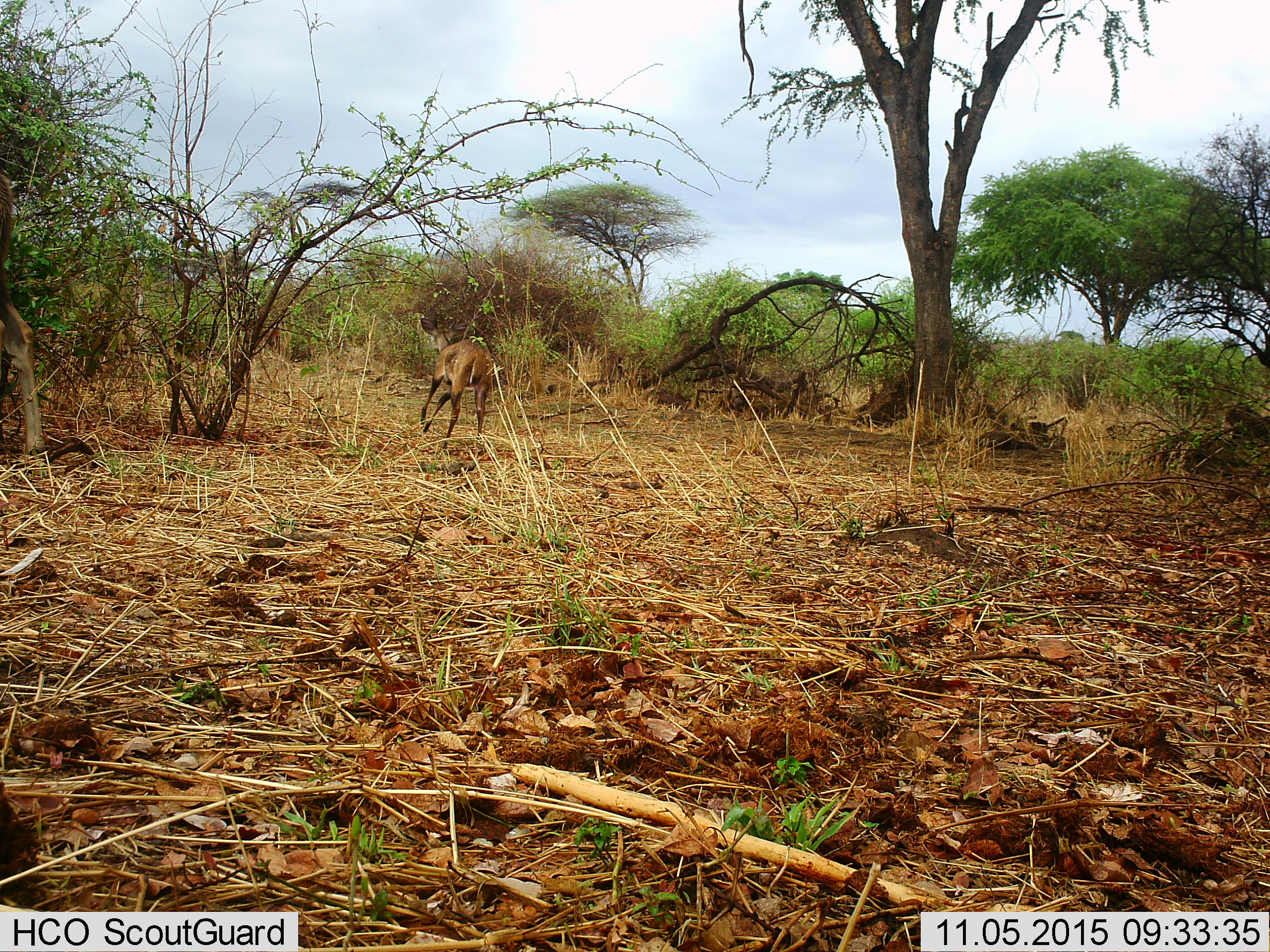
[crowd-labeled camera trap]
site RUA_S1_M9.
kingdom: Animalia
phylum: Chordata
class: Mammalia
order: Artiodactyla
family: Bovidae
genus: Tragelaphus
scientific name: Tragelaphus scriptus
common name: bushbuck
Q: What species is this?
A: Bushbuck (Tragelaphus scriptus).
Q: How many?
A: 1.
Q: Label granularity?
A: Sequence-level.